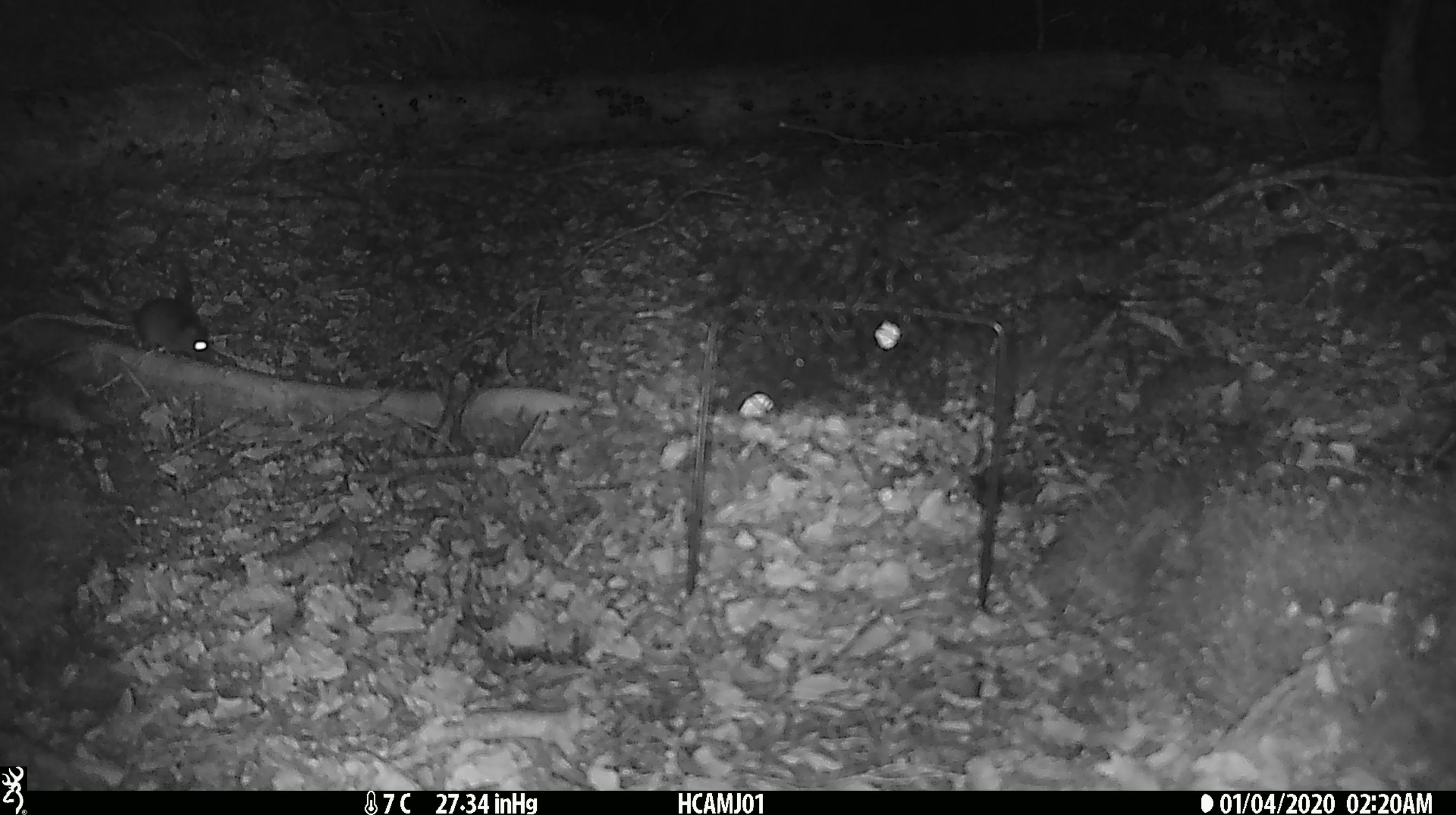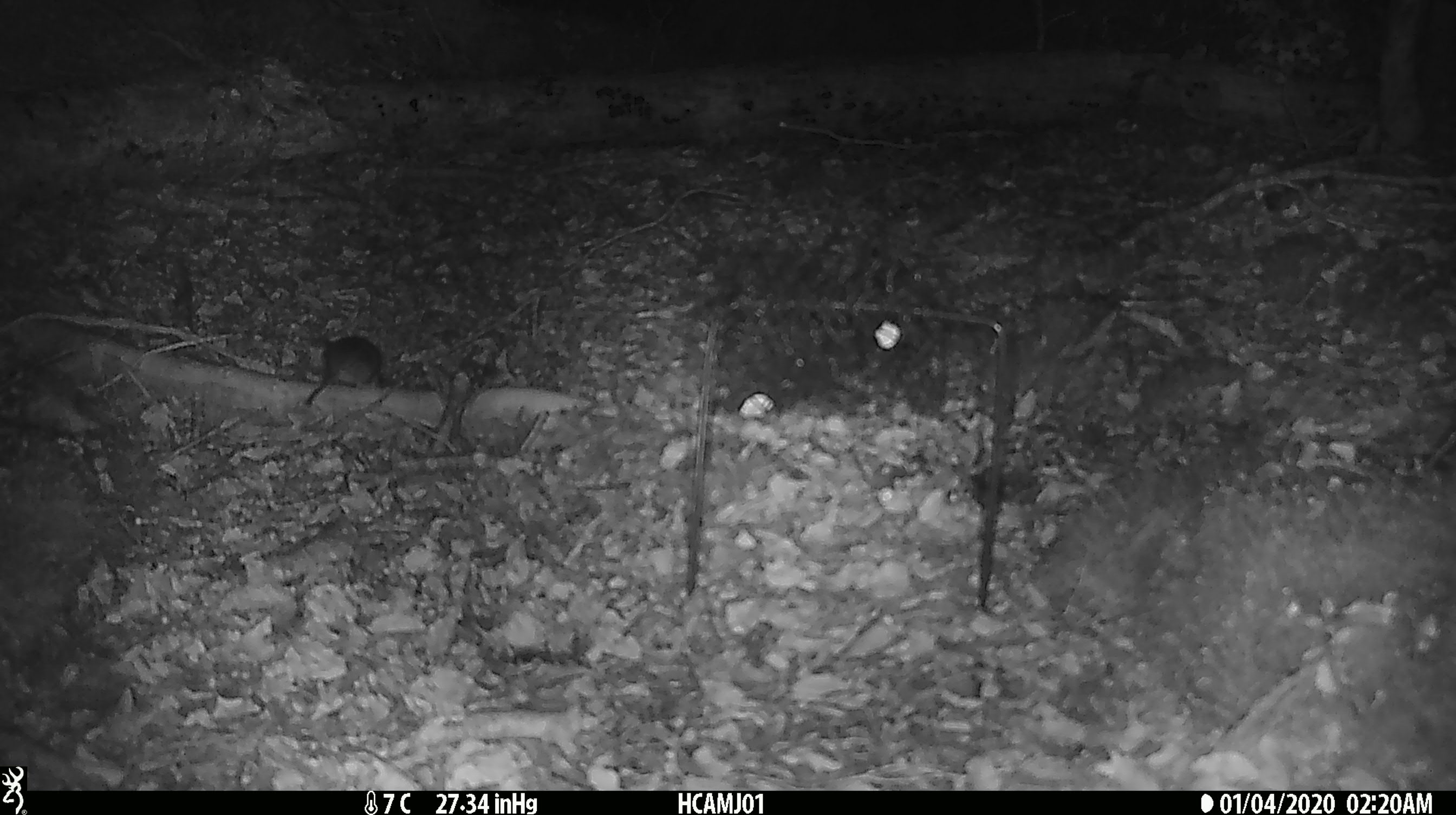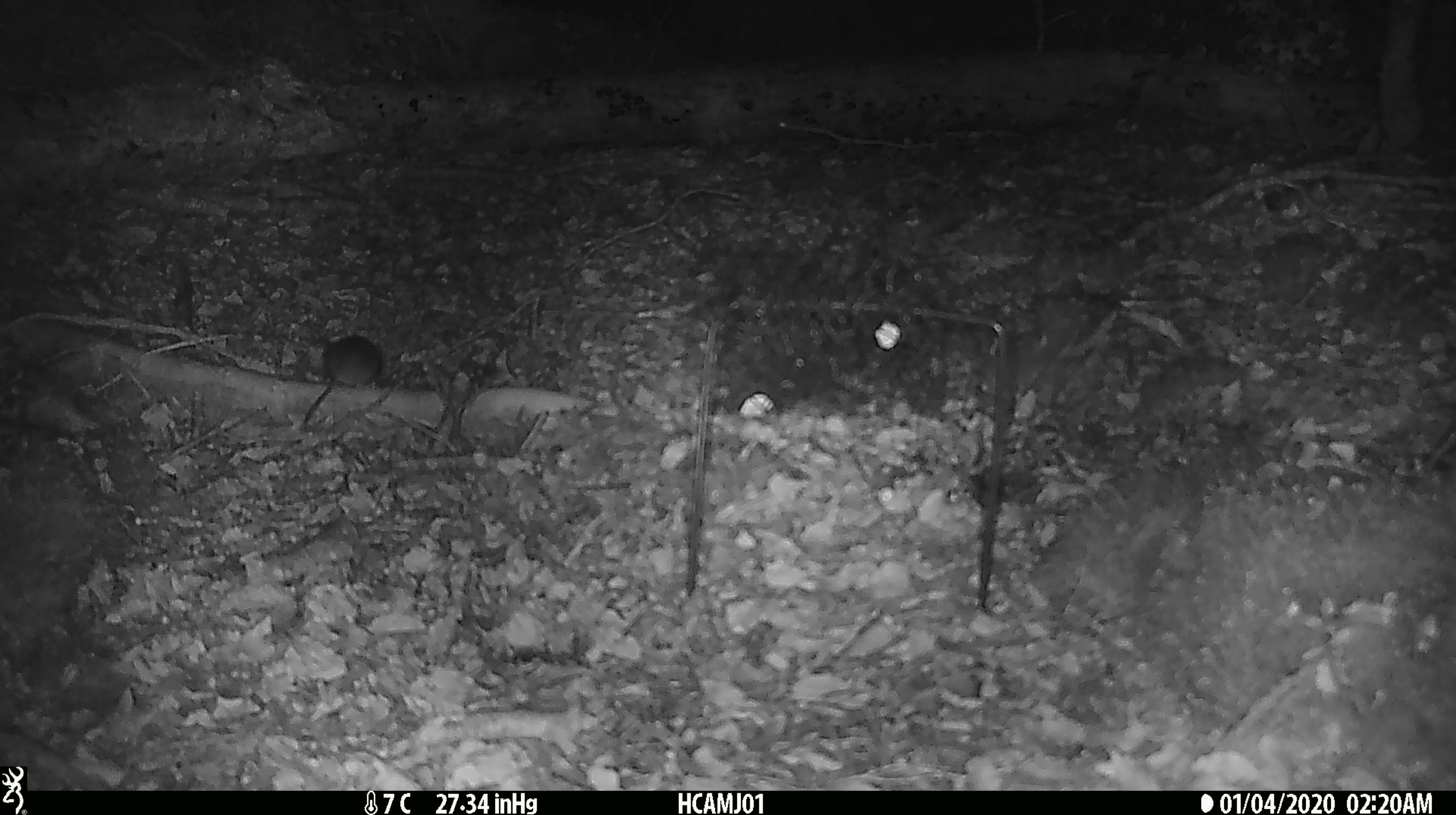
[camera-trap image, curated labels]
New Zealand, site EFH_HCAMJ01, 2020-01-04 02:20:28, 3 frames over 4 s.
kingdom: Animalia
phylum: Chordata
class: Mammalia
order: Rodentia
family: Muridae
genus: Mus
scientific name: Mus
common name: mouse